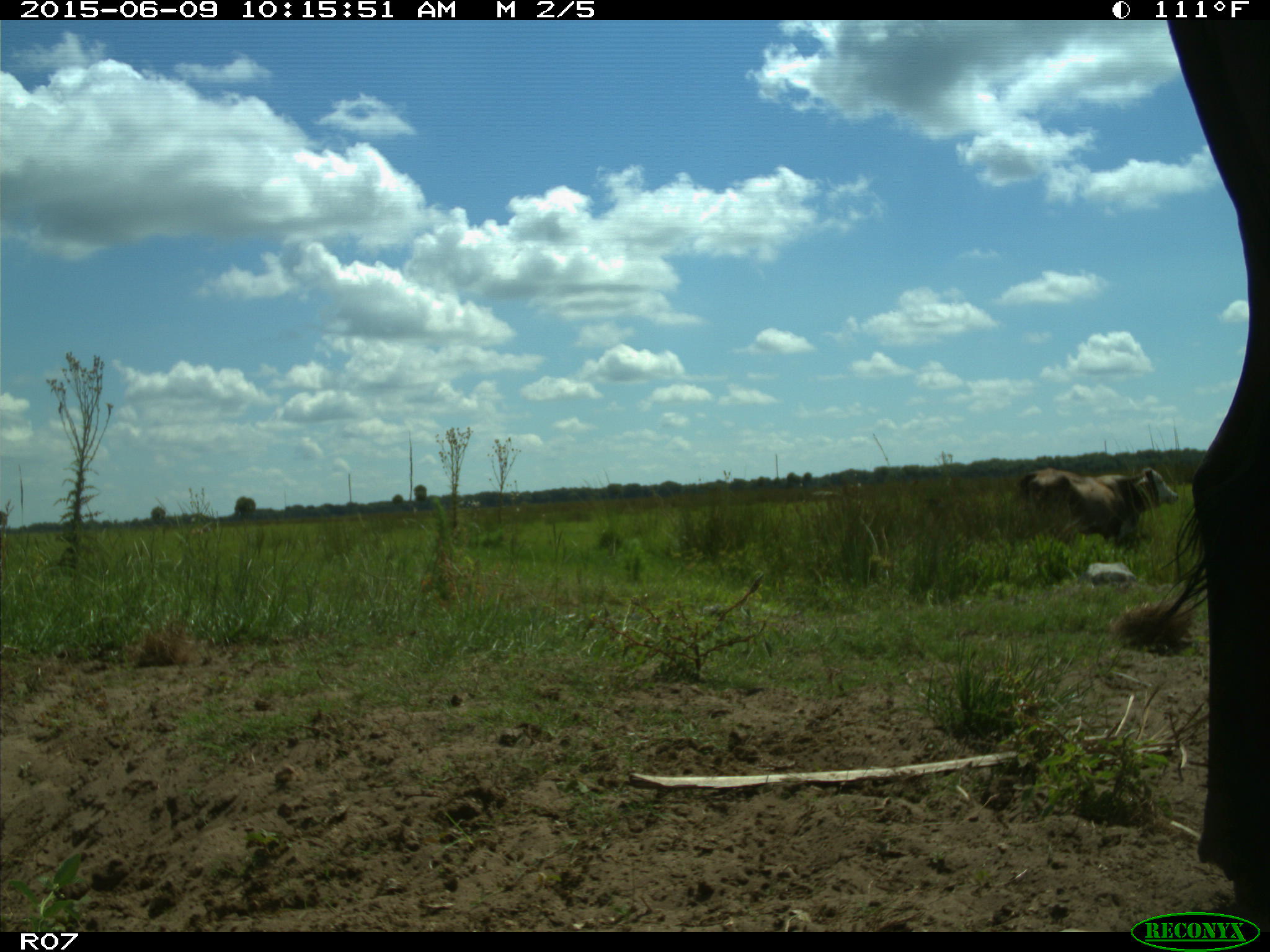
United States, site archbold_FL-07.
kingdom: Animalia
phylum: Chordata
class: Mammalia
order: Artiodactyla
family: Bovidae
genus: Bos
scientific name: Bos taurus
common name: domestic cow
Bos taurus (domestic cow).